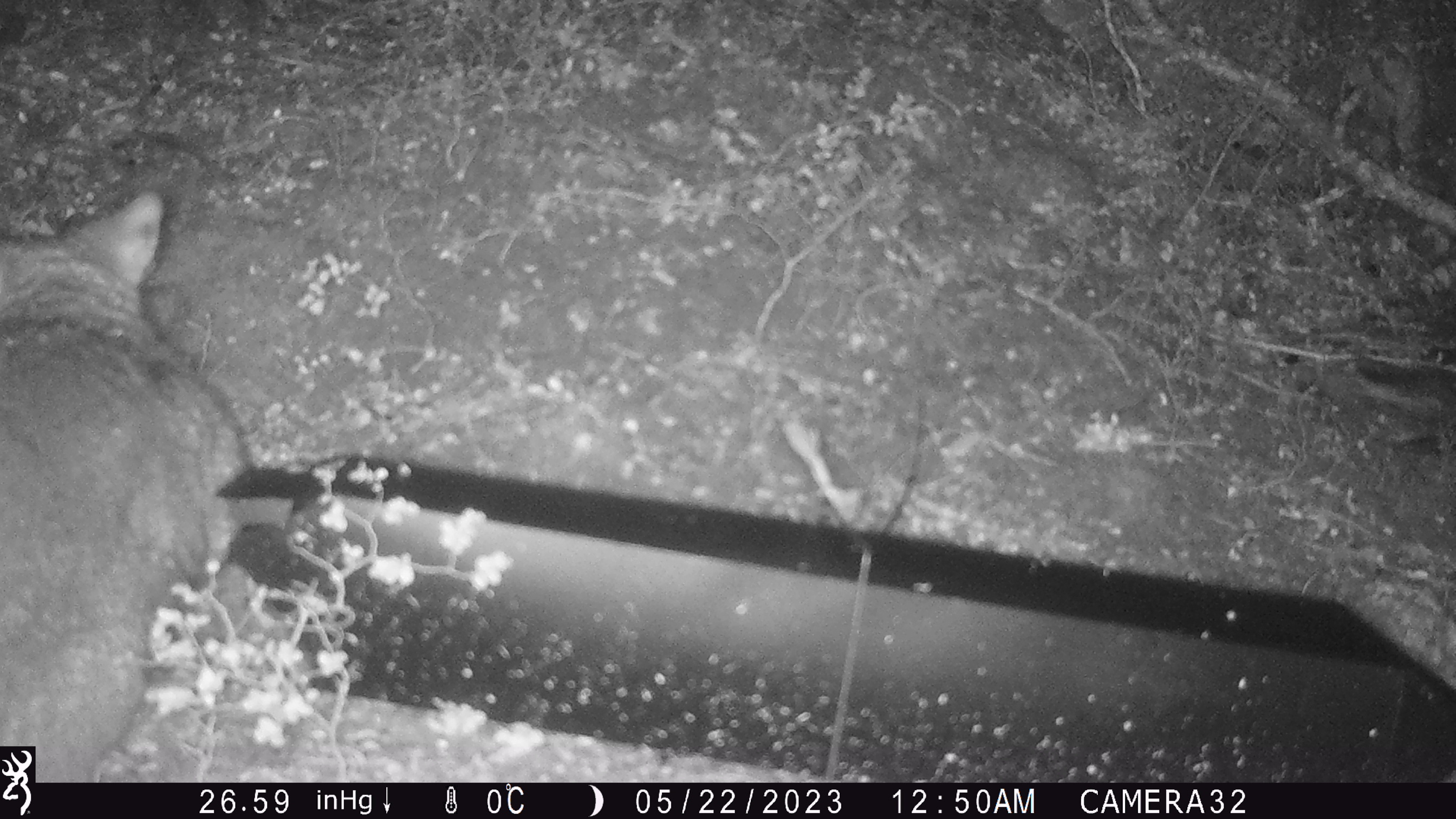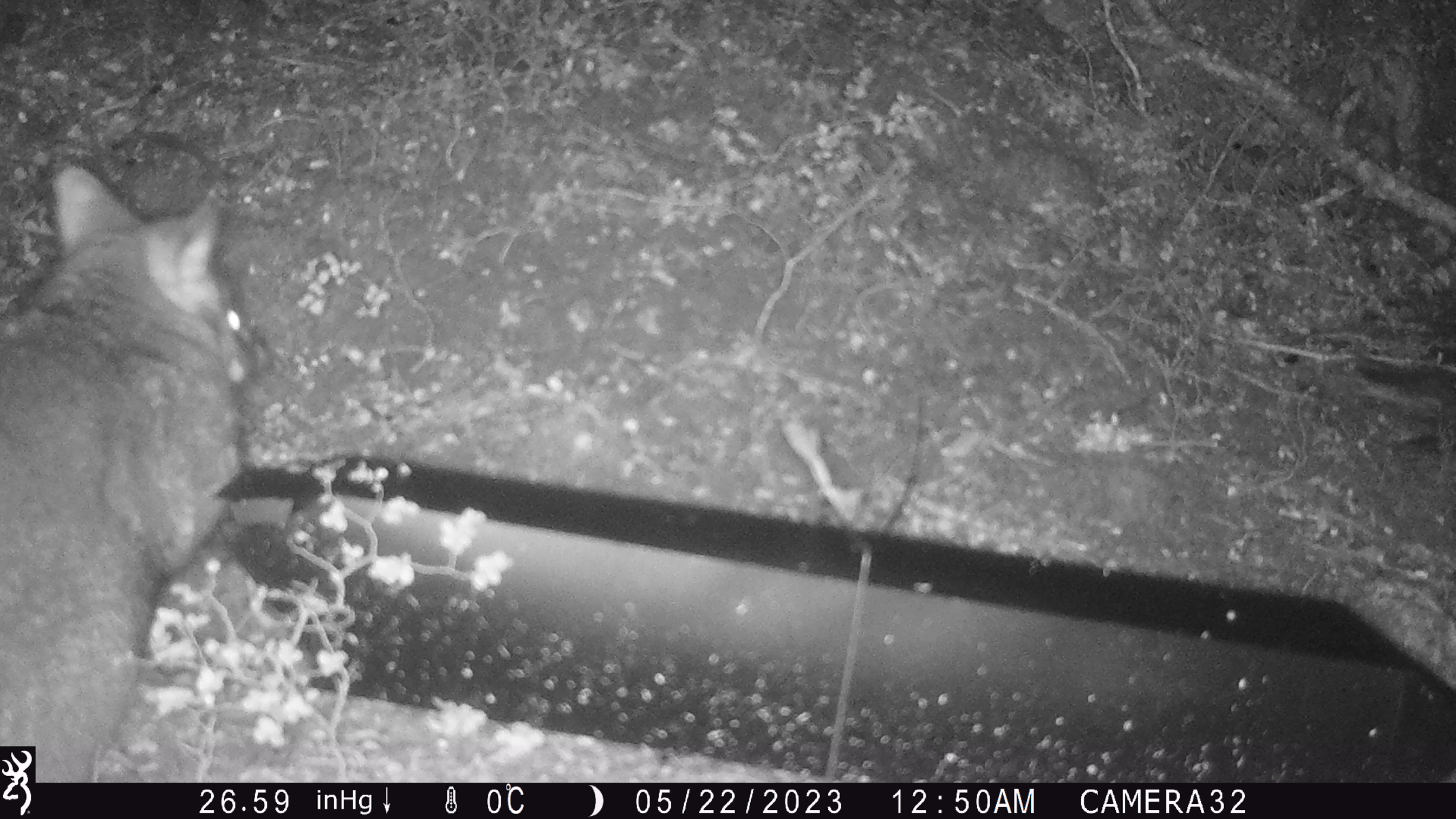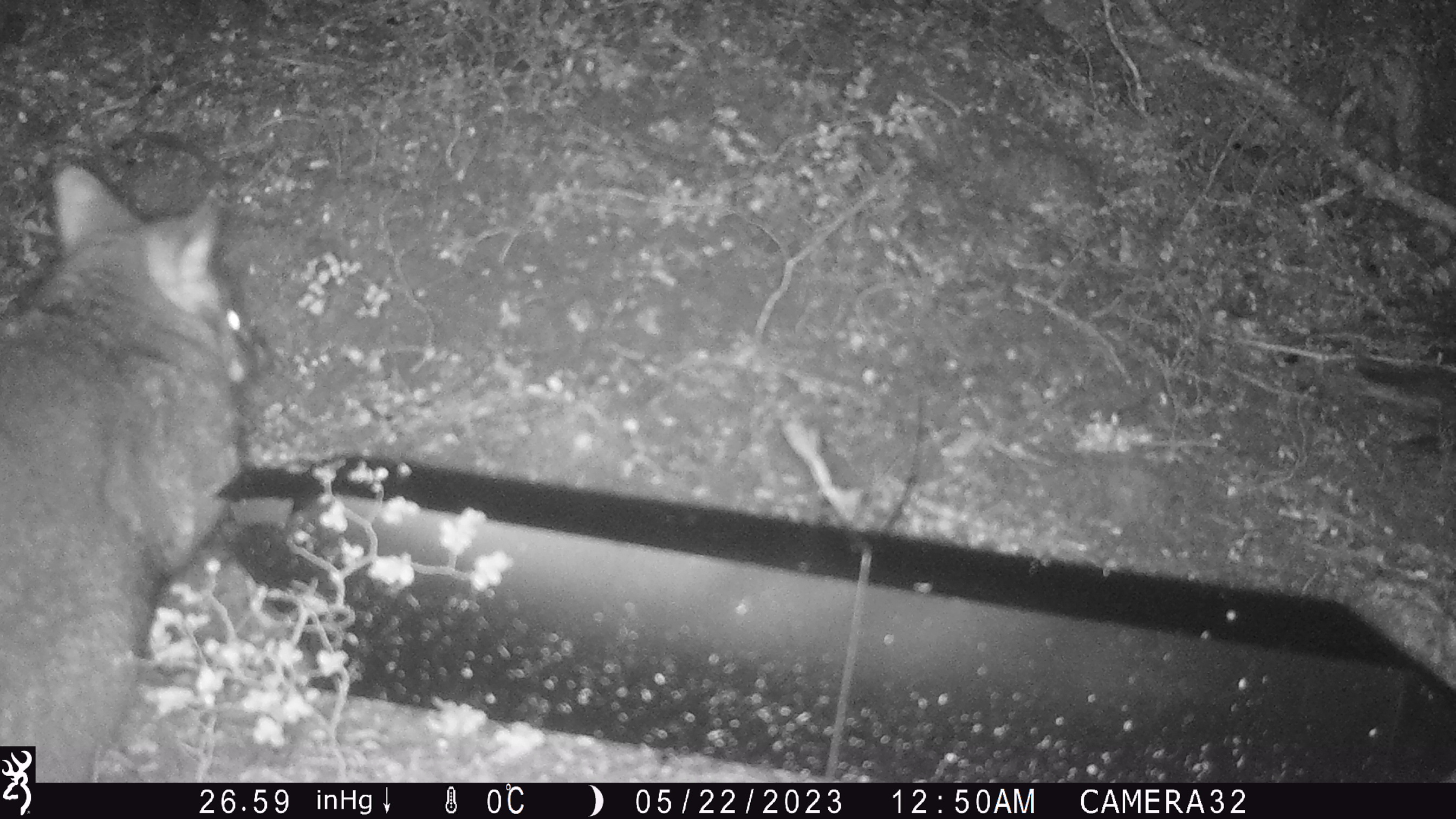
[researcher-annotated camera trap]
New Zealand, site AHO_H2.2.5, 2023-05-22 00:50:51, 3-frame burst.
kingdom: Animalia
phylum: Chordata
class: Mammalia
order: Carnivora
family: Mustelidae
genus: Mustela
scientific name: Mustela erminea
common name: stoat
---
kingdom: Animalia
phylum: Chordata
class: Mammalia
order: Diprotodontia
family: Phalangeridae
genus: Trichosurus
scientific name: Trichosurus vulpecula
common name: common brushtail possum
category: possum